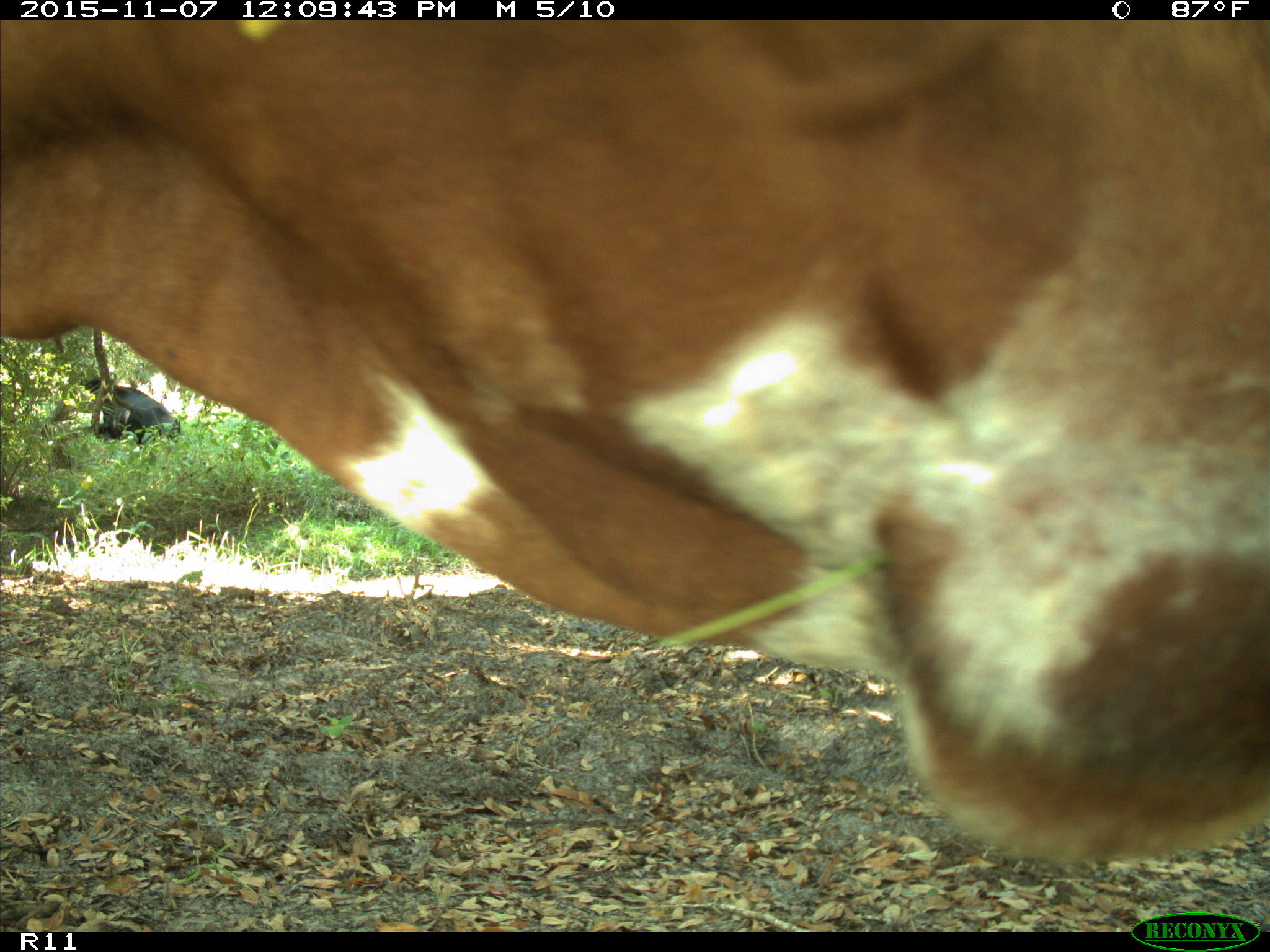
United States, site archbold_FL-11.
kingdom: Animalia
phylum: Chordata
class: Mammalia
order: Artiodactyla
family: Bovidae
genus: Bos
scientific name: Bos taurus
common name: domestic cow